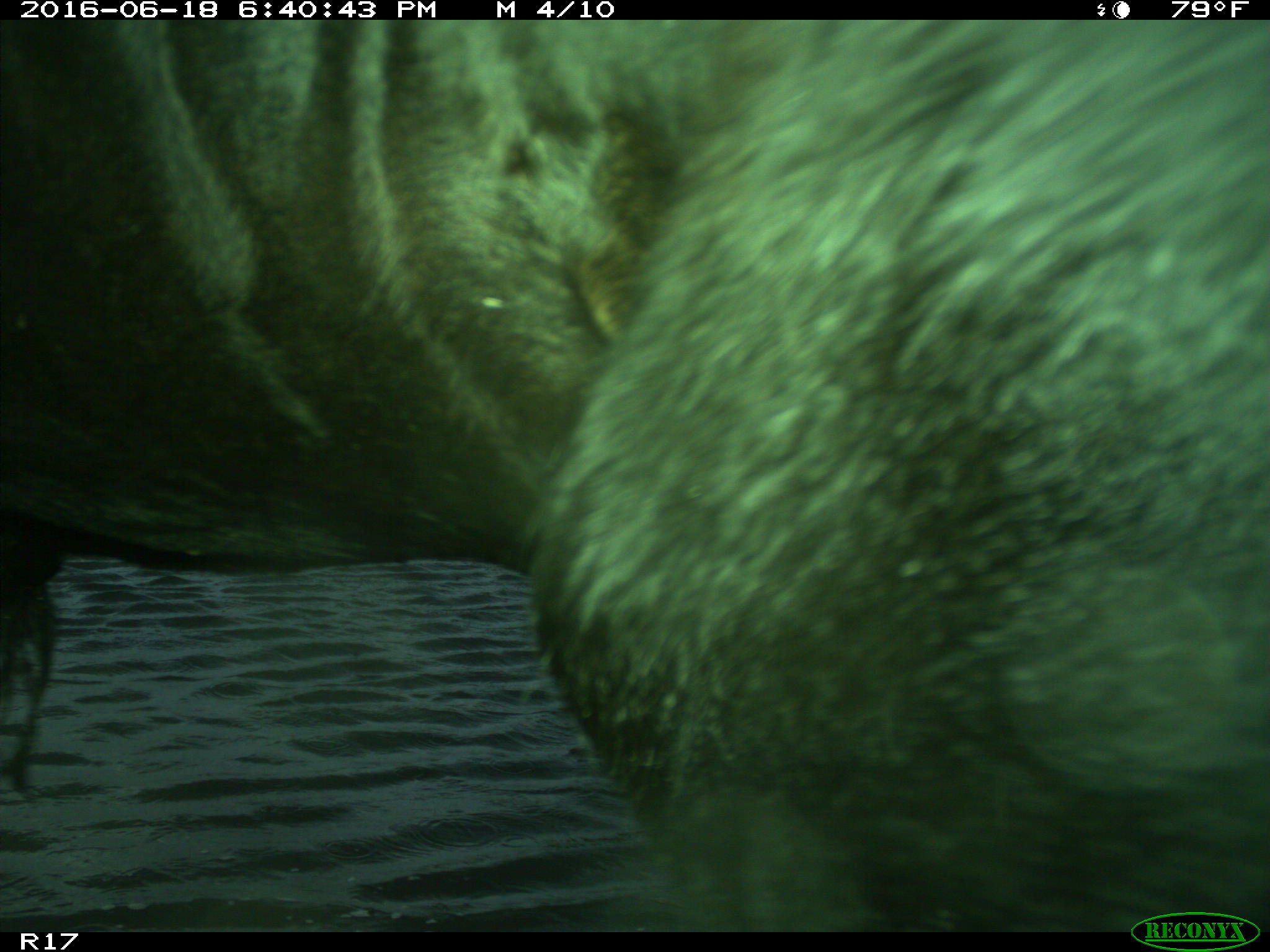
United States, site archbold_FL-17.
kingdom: Animalia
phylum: Chordata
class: Mammalia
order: Artiodactyla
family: Bovidae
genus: Bos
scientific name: Bos taurus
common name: domestic cow